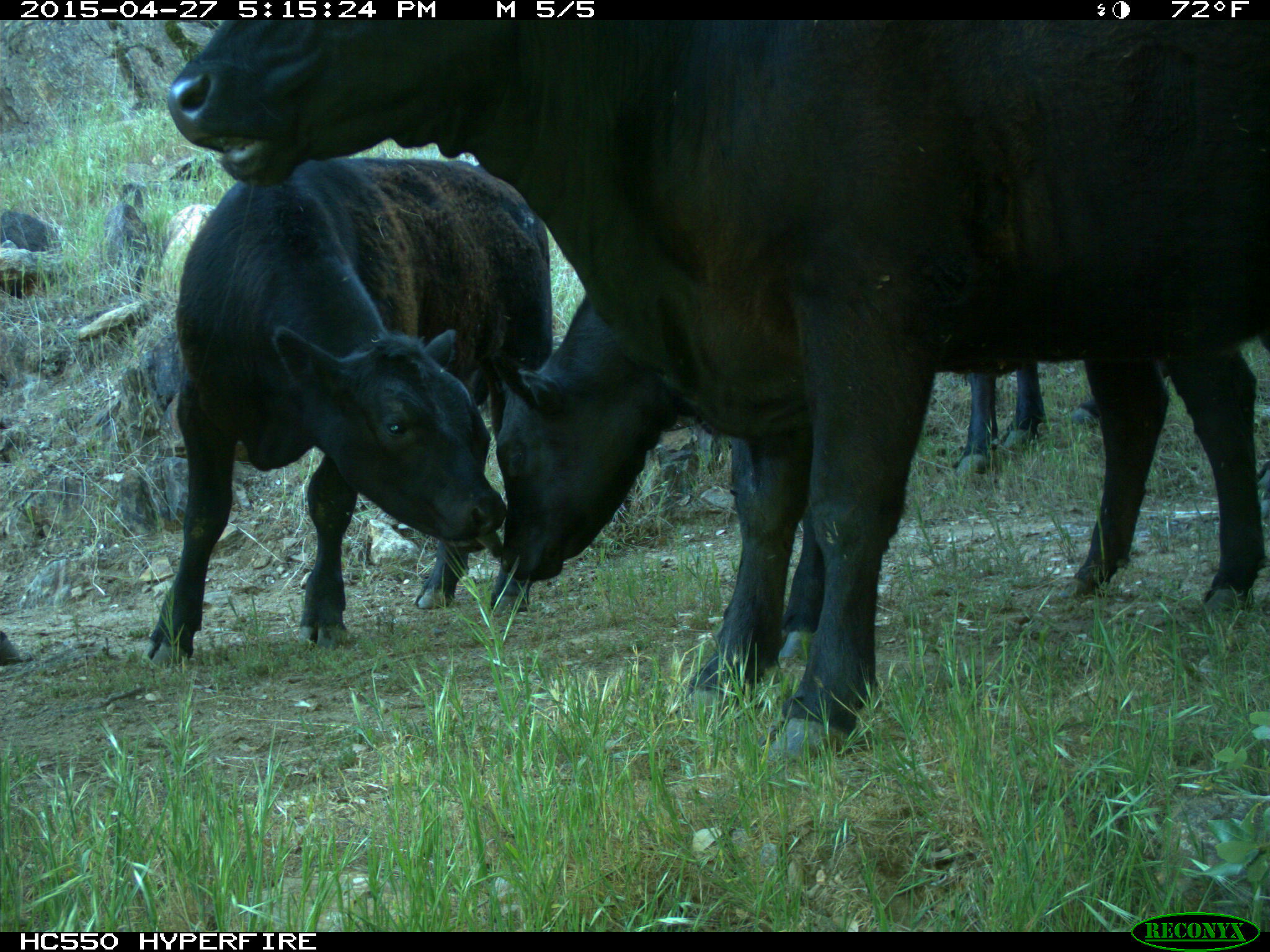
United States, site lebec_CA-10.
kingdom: Animalia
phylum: Chordata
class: Mammalia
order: Artiodactyla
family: Bovidae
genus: Bos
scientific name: Bos taurus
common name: domestic cow